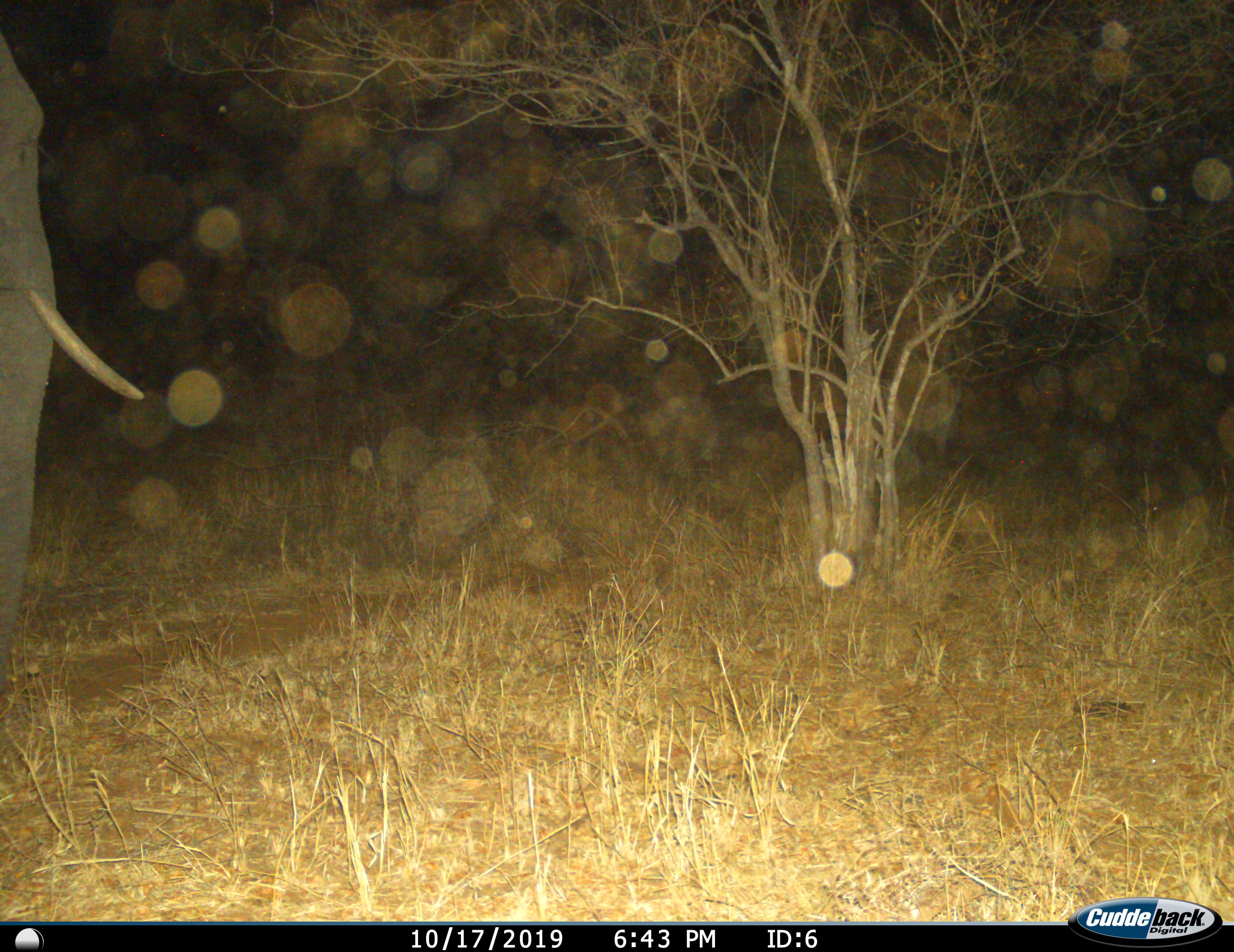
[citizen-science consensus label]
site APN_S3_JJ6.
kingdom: Animalia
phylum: Chordata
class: Mammalia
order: Proboscidea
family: Elephantidae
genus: Loxodonta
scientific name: Loxodonta africana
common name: african bush elephant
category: elephant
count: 1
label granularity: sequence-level